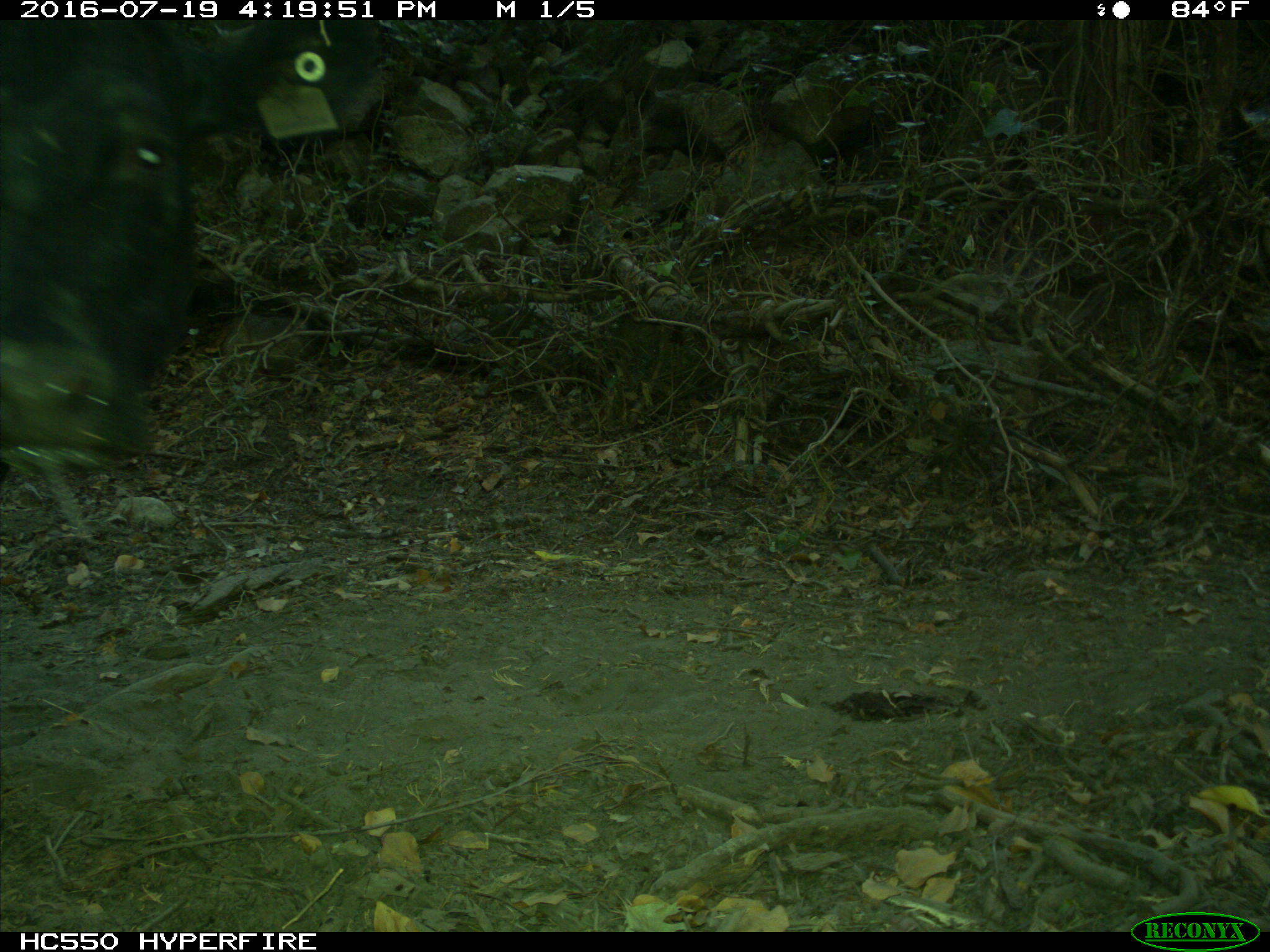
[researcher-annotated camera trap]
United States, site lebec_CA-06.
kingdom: Animalia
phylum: Chordata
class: Mammalia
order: Artiodactyla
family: Bovidae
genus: Bos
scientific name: Bos taurus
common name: domestic cow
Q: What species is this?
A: Bos taurus (domestic cow).